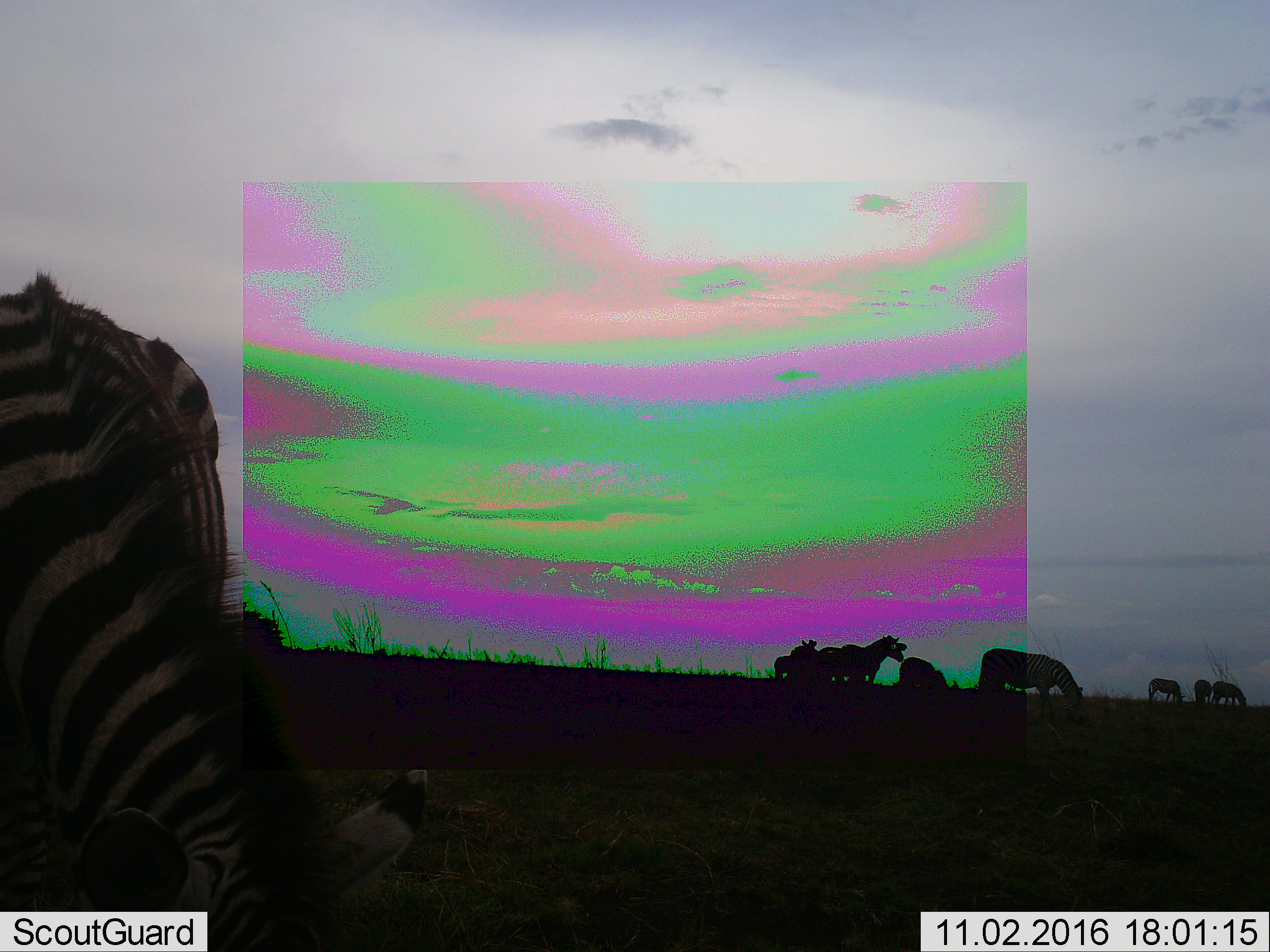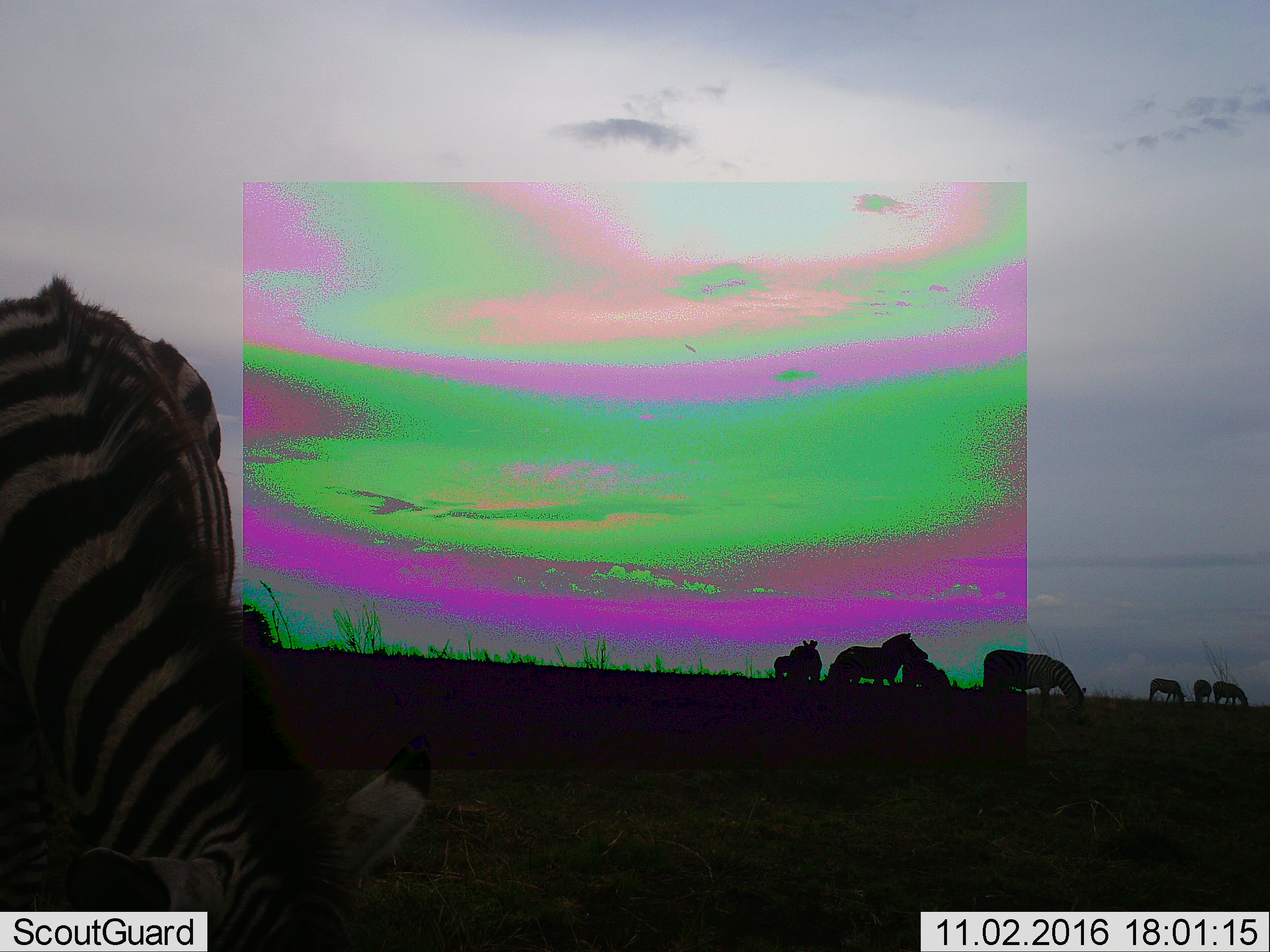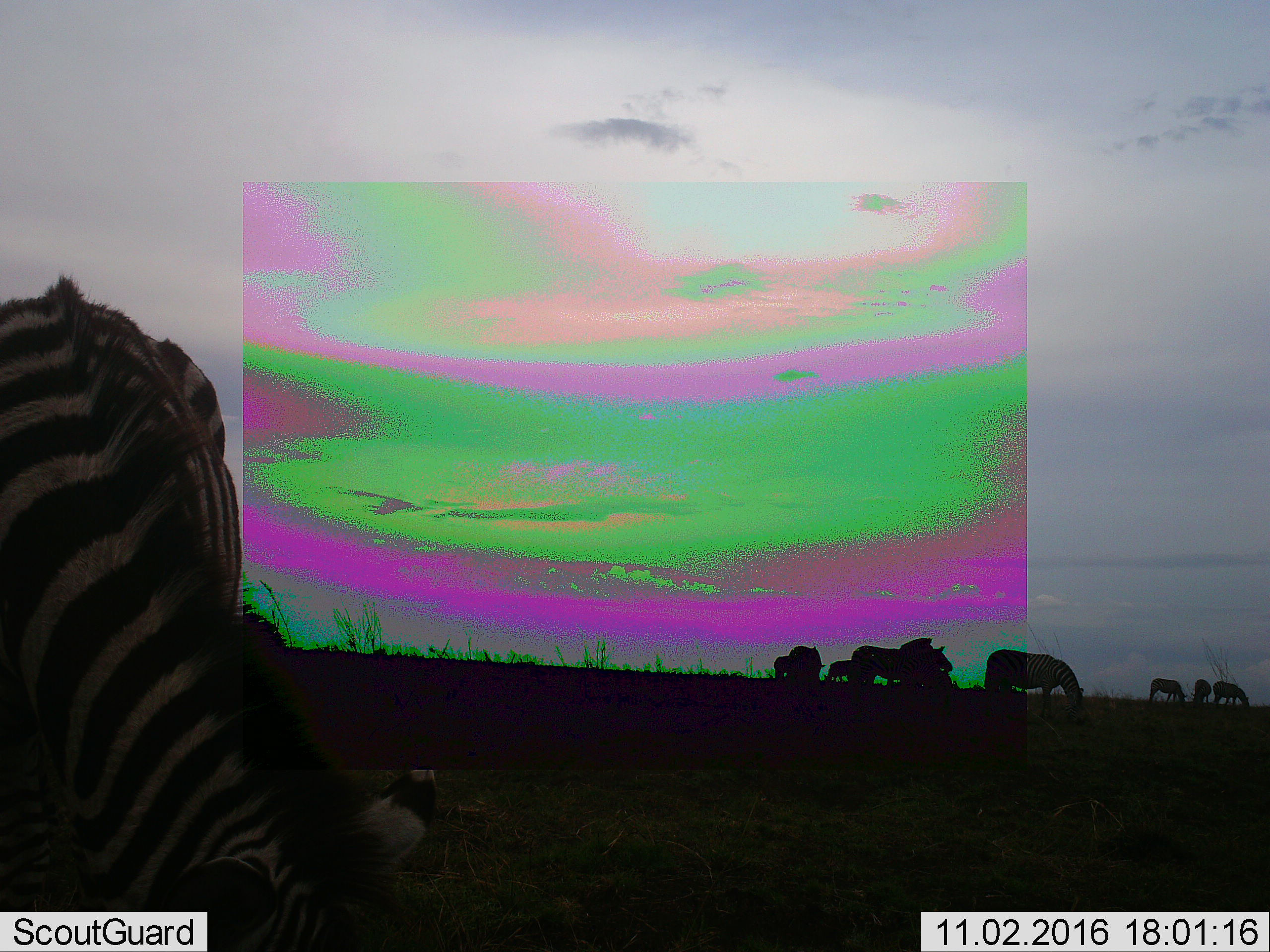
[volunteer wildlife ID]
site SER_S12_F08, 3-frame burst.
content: unidentified animal